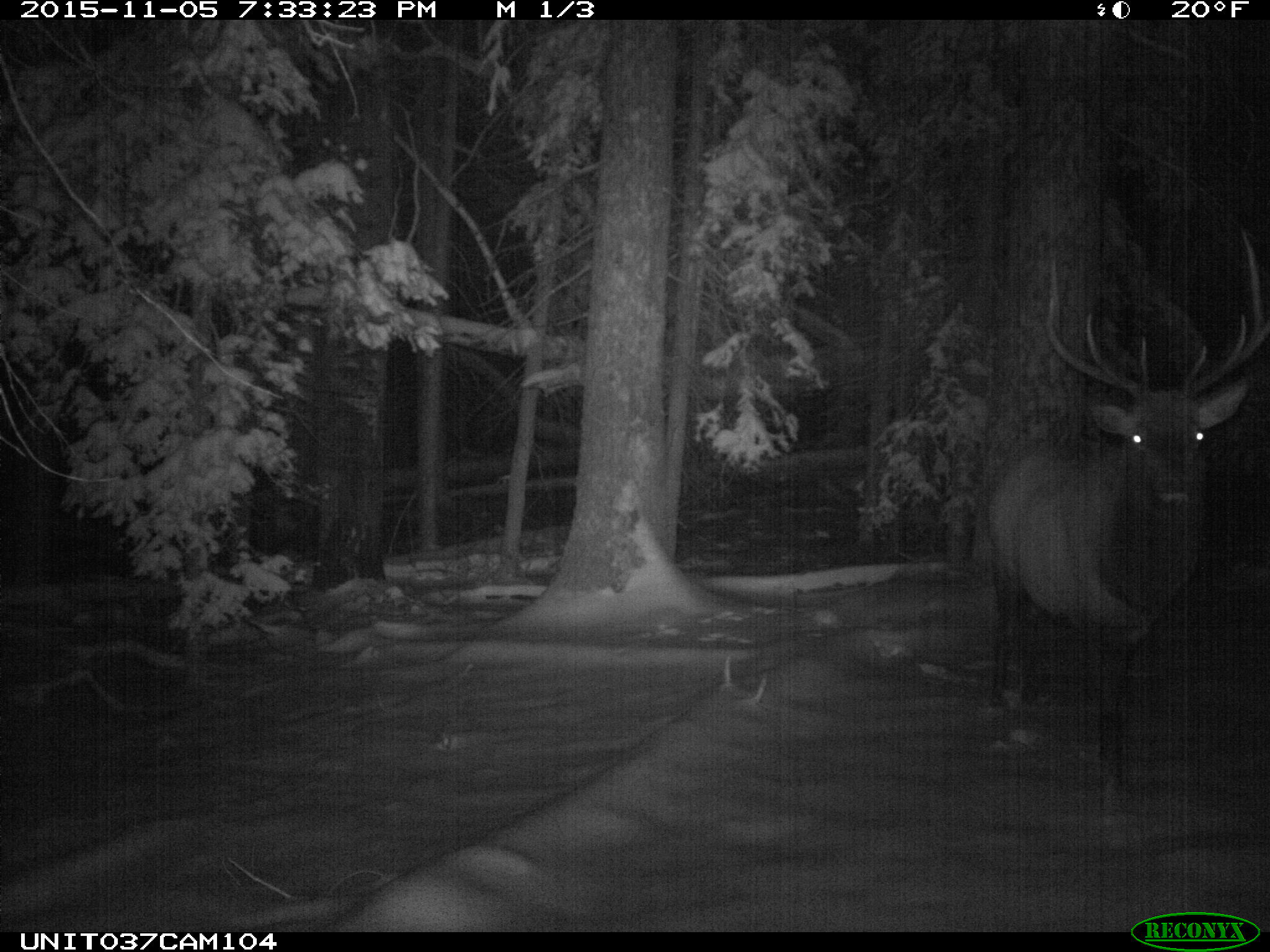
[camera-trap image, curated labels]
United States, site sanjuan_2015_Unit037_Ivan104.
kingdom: Animalia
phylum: Chordata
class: Mammalia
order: Artiodactyla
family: Cervidae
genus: Cervus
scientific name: Cervus elaphus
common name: red deer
Cervus elaphus (red deer).